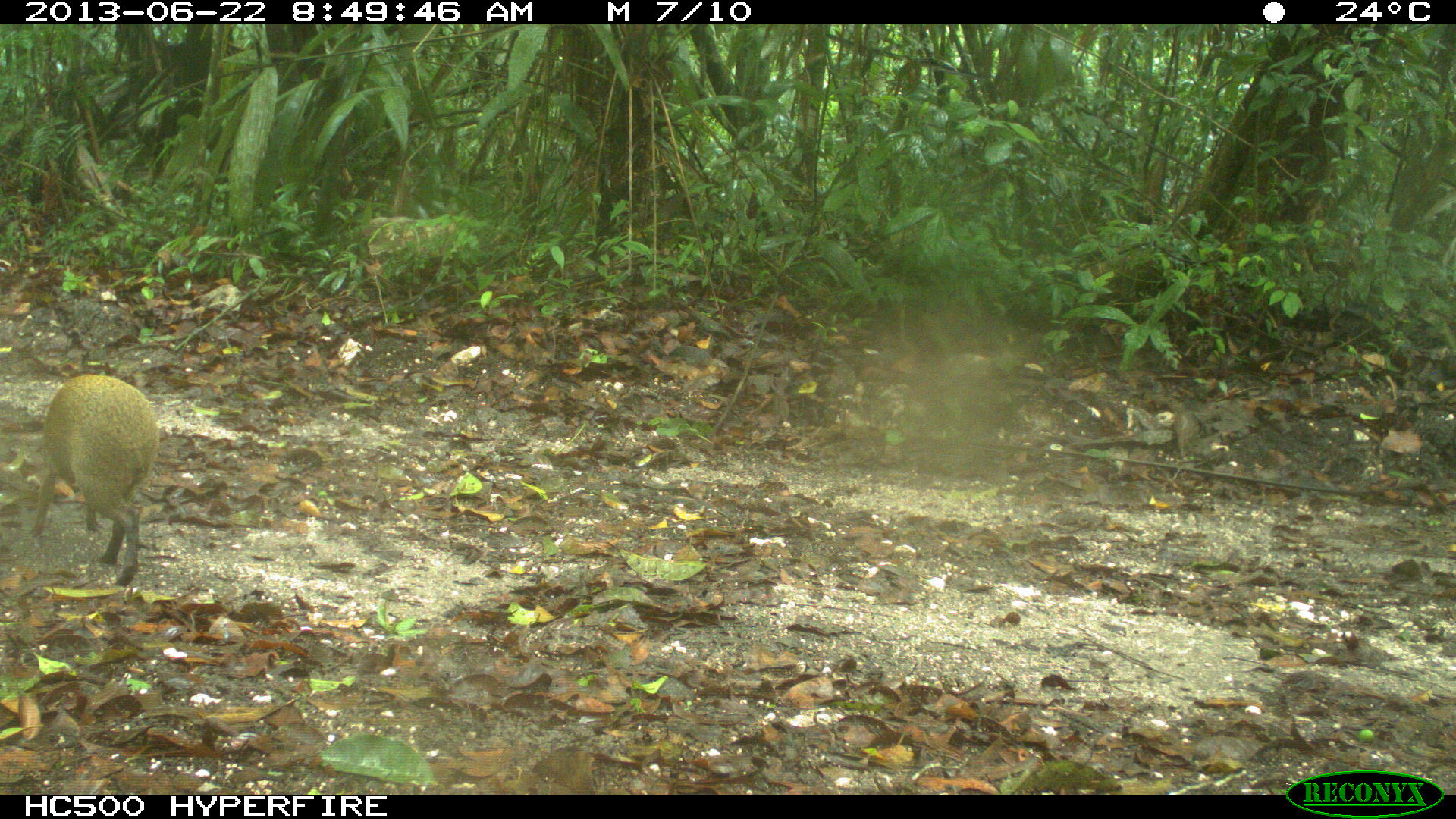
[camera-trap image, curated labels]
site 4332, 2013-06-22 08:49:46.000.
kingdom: Animalia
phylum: Chordata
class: Mammalia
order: Rodentia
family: Dasyproctidae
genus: Dasyprocta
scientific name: Dasyprocta punctata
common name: central american agouti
Dasyprocta punctata (central american agouti), count 1.